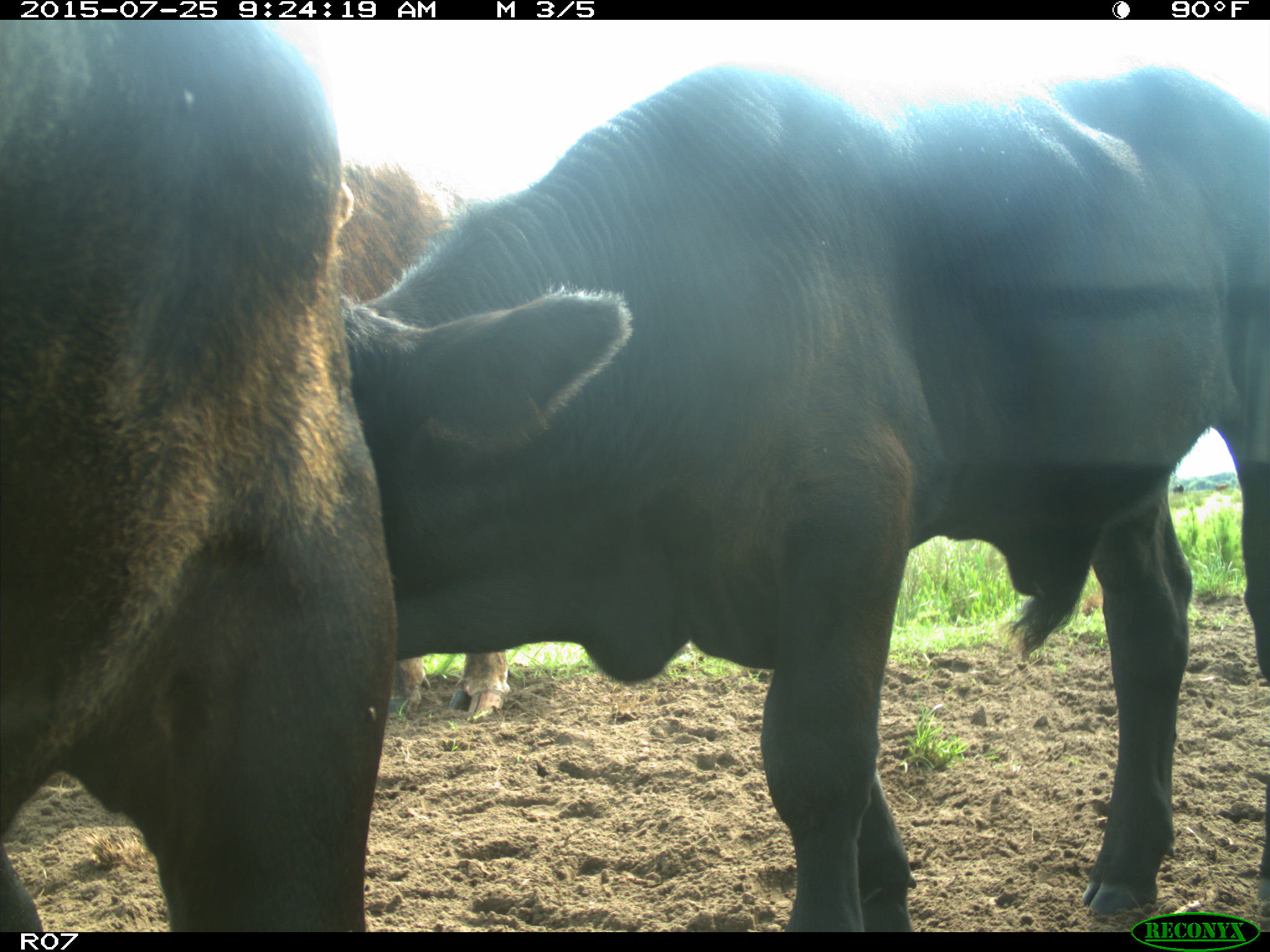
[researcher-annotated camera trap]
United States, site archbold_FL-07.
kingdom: Animalia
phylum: Chordata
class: Mammalia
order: Artiodactyla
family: Bovidae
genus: Bos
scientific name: Bos taurus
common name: domestic cow